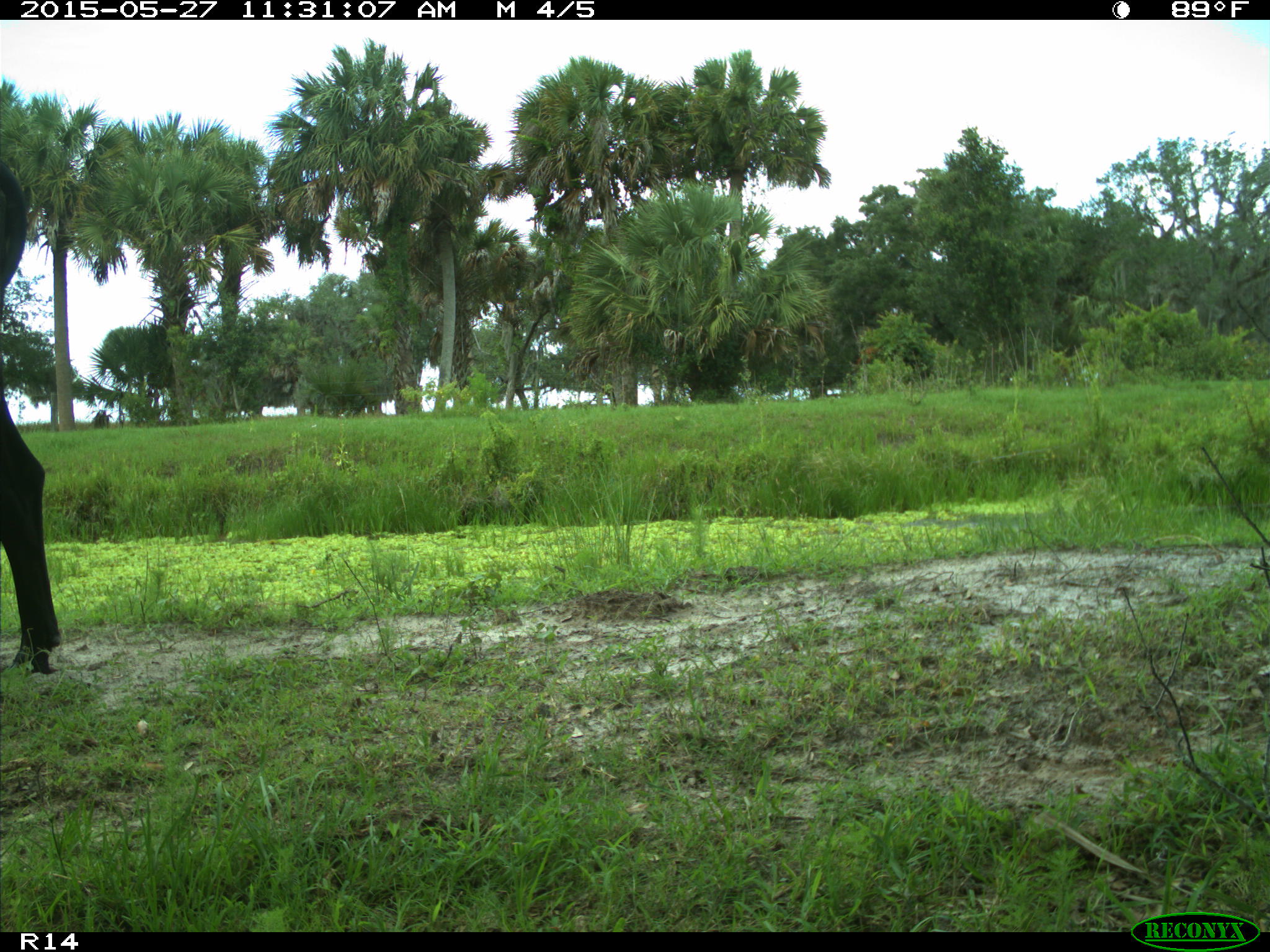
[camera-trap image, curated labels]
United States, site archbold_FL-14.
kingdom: Animalia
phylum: Chordata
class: Mammalia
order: Artiodactyla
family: Bovidae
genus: Bos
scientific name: Bos taurus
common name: domestic cow